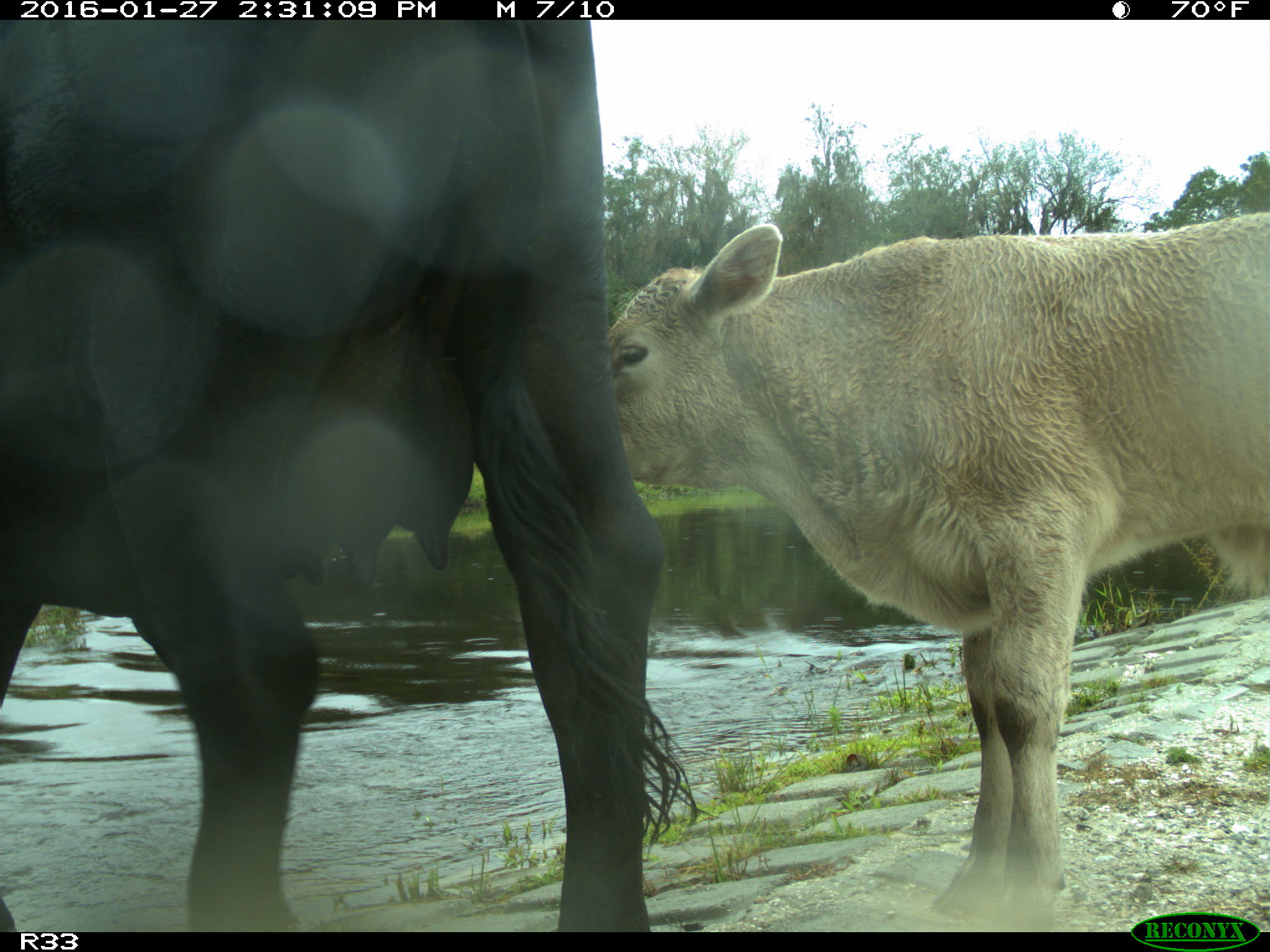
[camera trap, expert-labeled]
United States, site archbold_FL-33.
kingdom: Animalia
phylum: Chordata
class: Mammalia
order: Artiodactyla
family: Bovidae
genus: Bos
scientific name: Bos taurus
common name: domestic cow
Bos taurus (domestic cow).